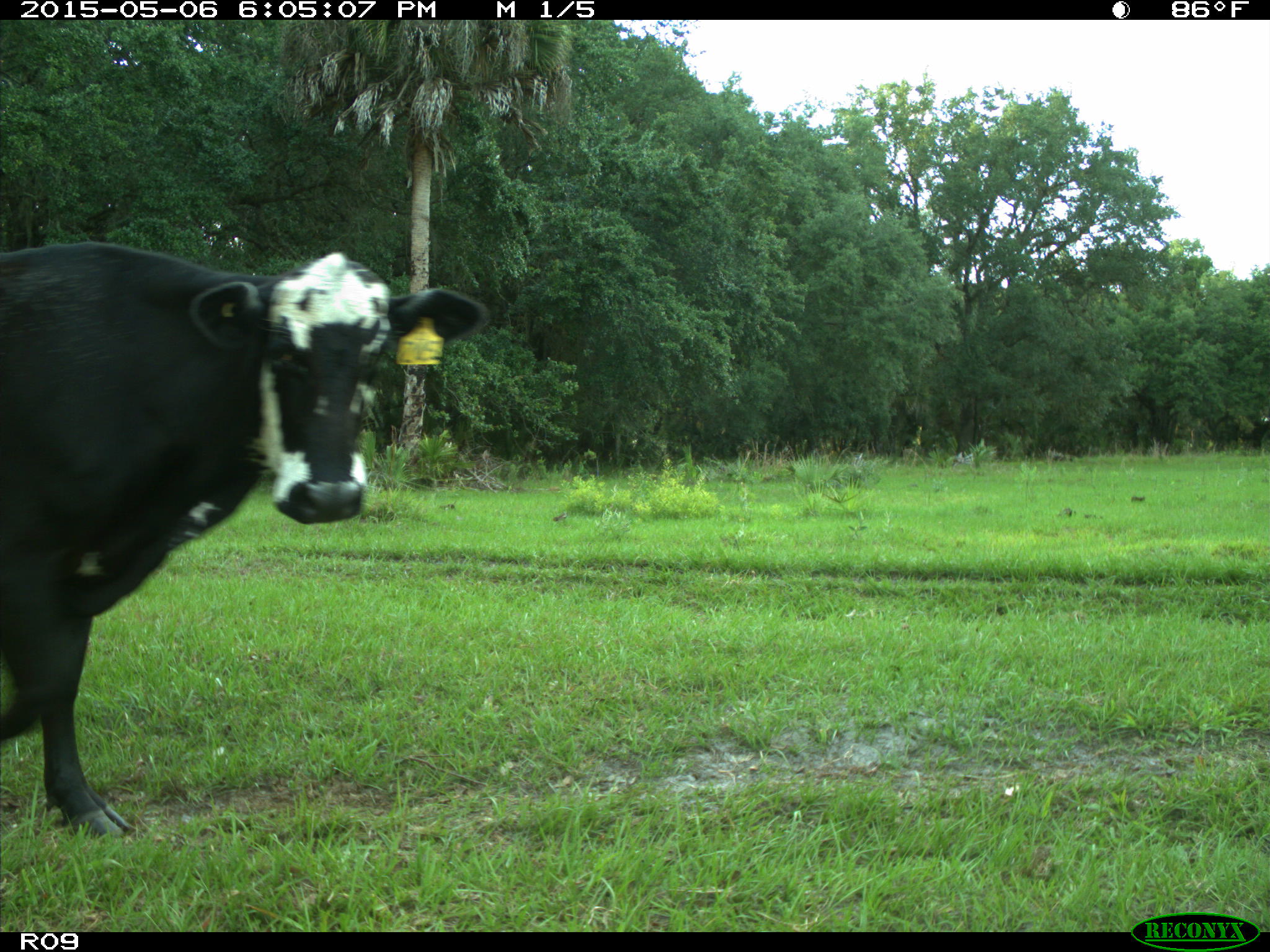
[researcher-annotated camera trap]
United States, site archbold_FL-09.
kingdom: Animalia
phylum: Chordata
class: Mammalia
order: Artiodactyla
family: Bovidae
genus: Bos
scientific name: Bos taurus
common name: domestic cow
Bos taurus (domestic cow).